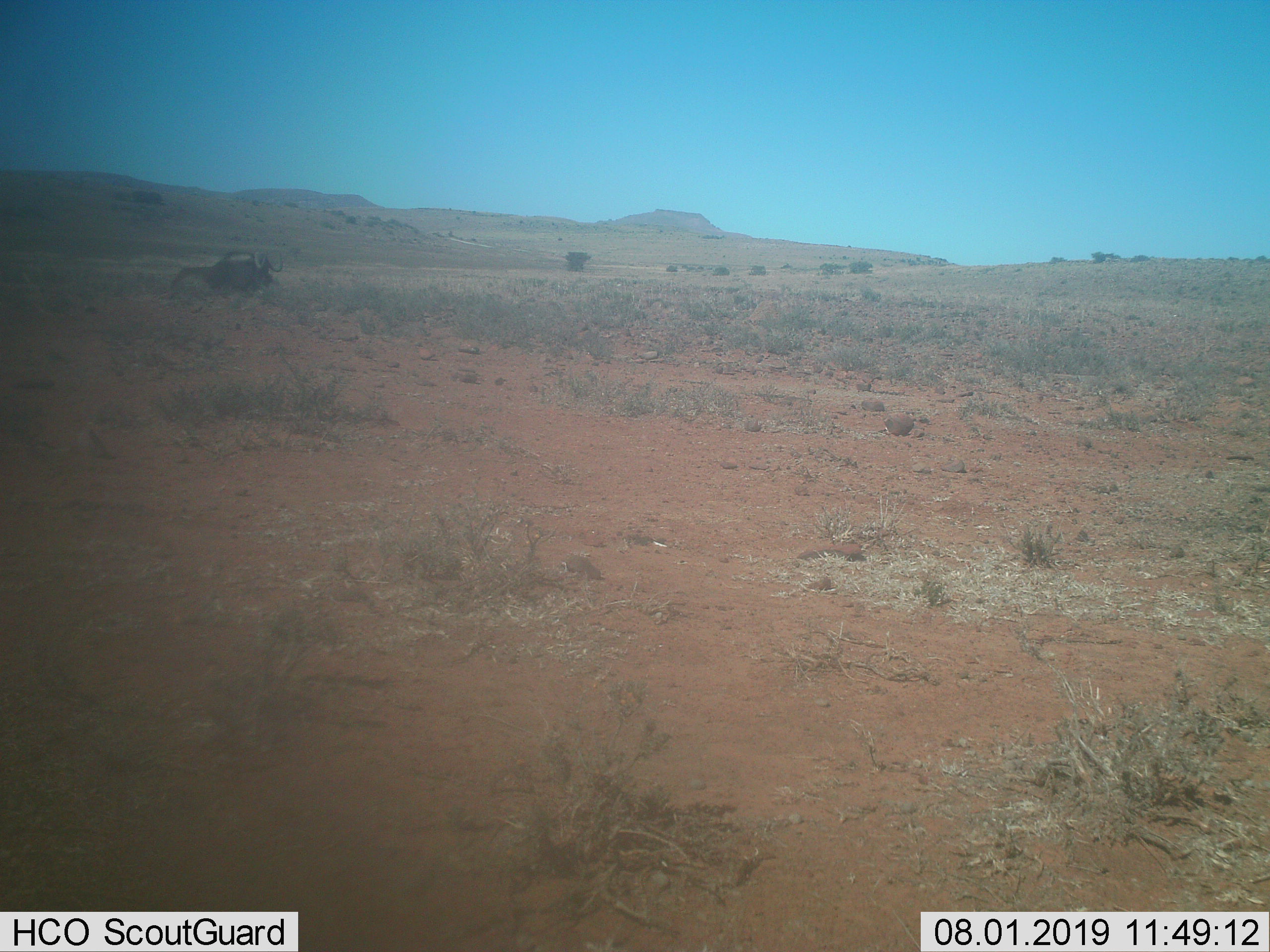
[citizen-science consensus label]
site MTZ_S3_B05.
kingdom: Animalia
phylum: Chordata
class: Mammalia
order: Artiodactyla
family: Bovidae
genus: Connochaetes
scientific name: Connochaetes gnou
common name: black wildebeest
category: wildebeestblack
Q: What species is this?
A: Wildebeestblack (black wildebeest) (Connochaetes gnou).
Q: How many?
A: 1.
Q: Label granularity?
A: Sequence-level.